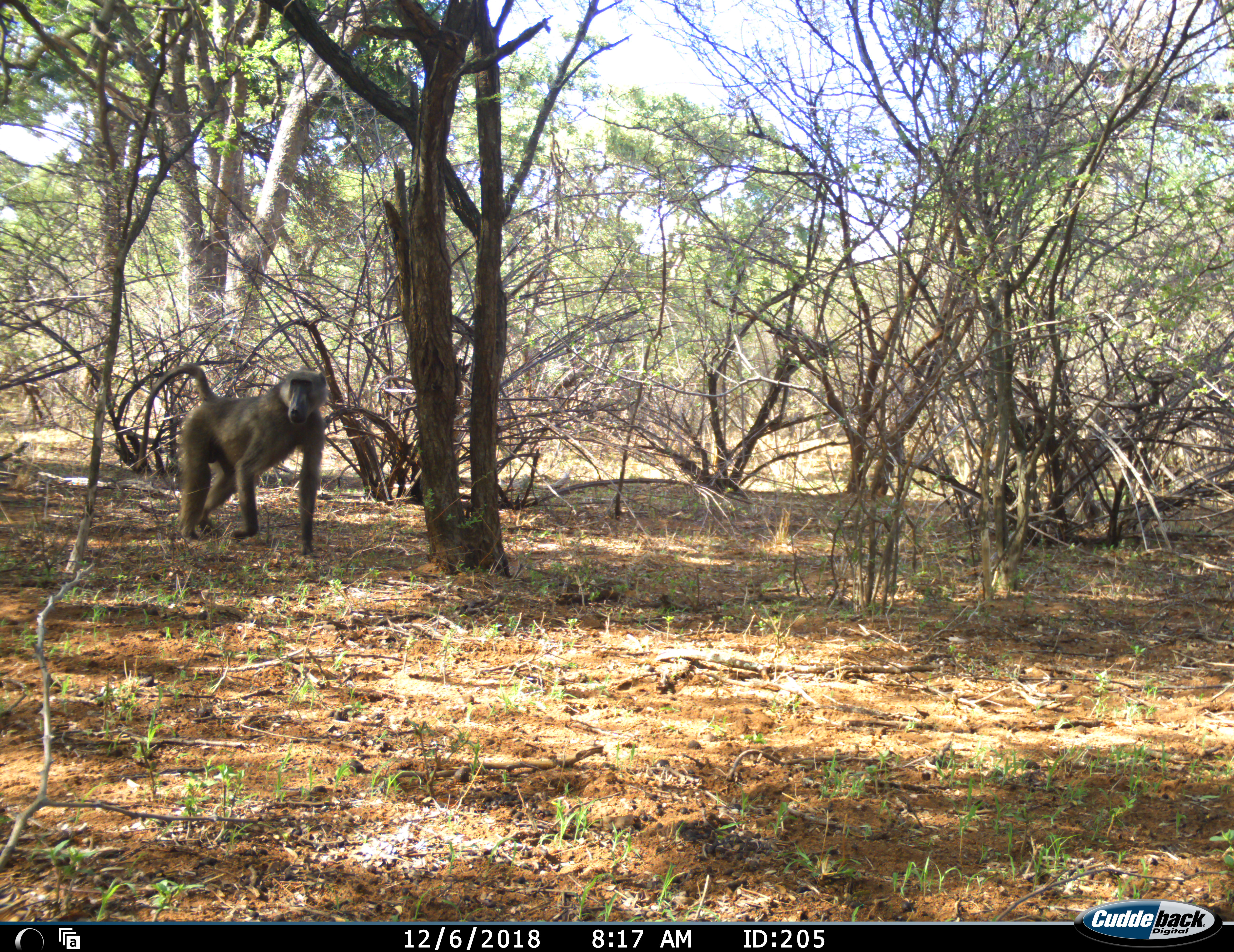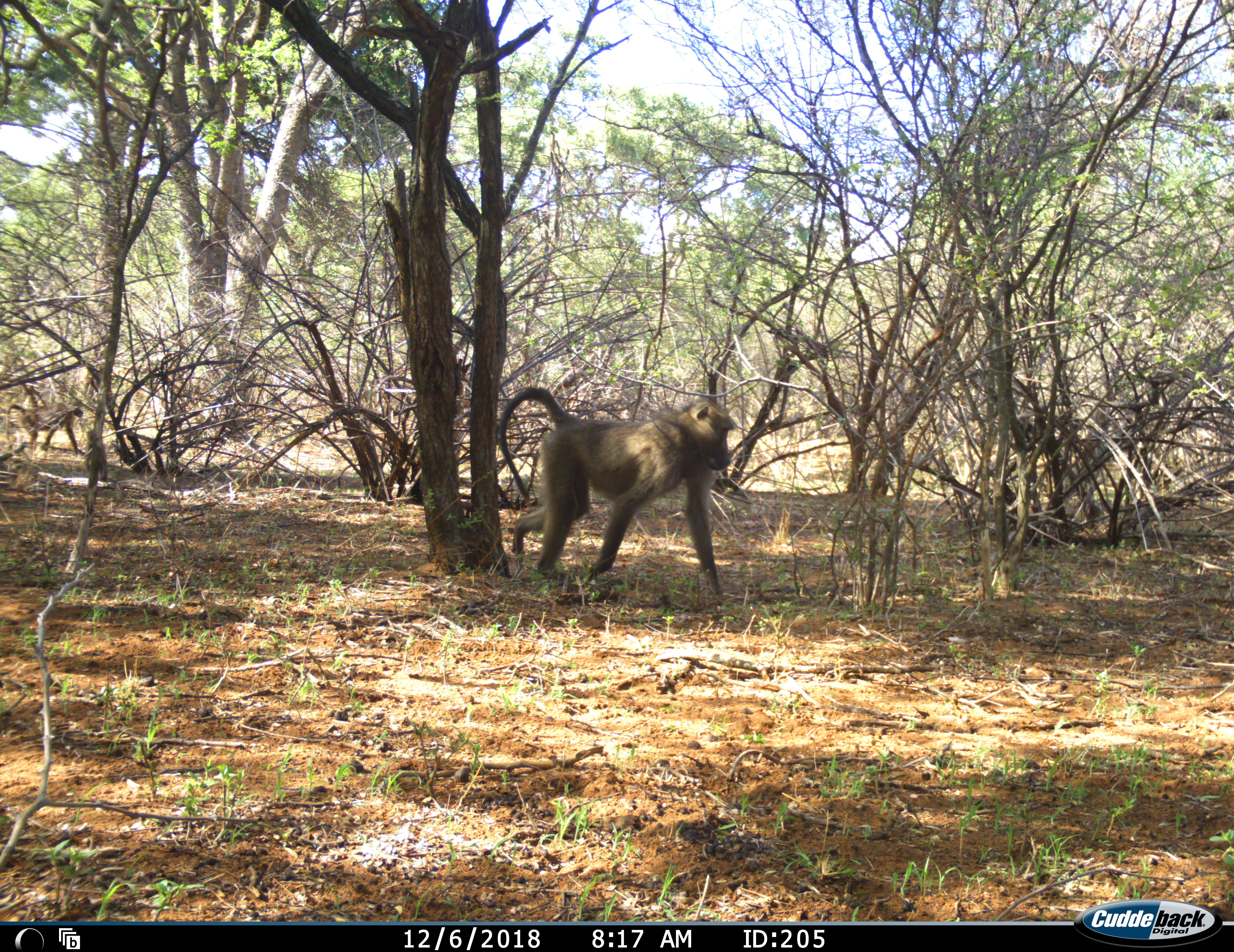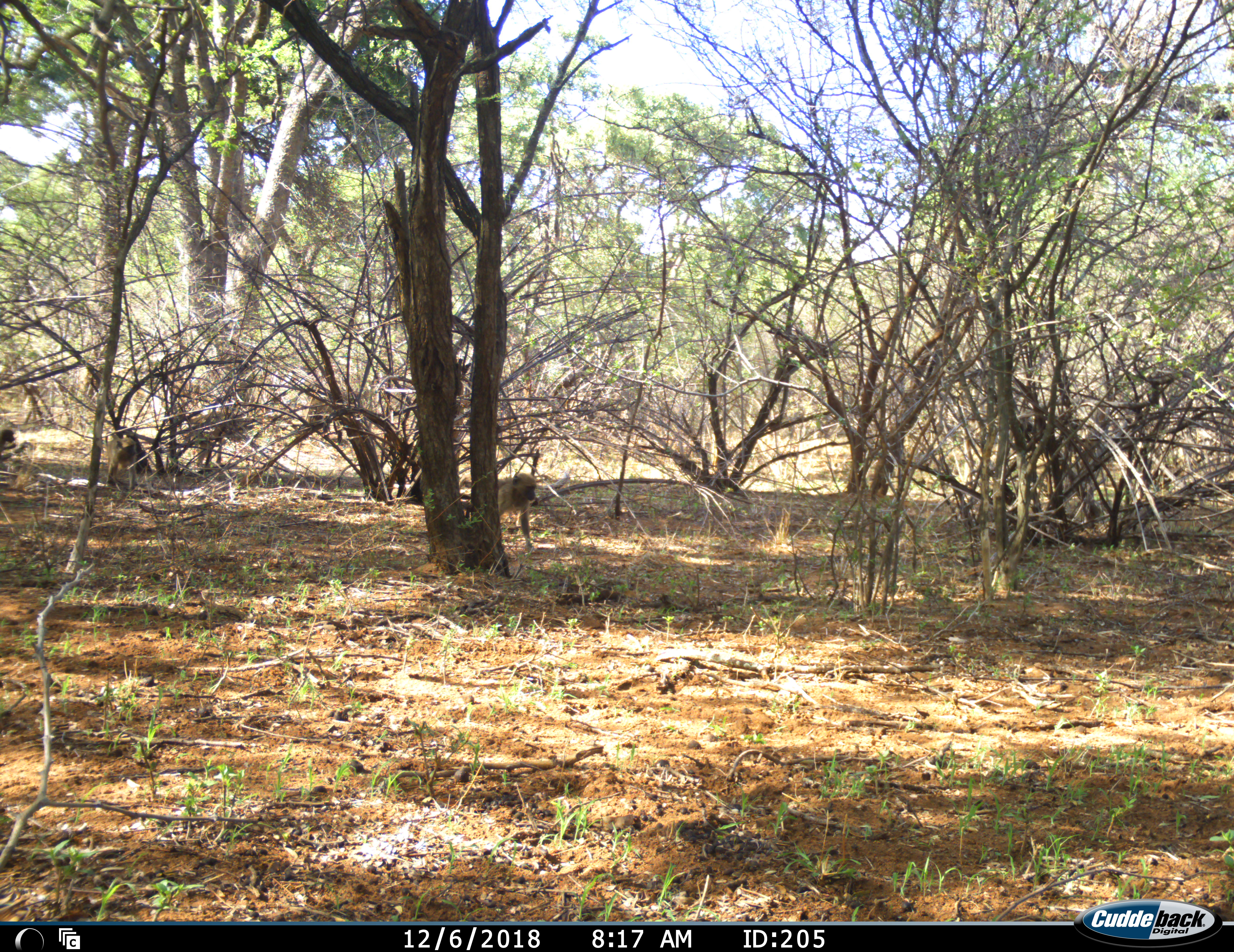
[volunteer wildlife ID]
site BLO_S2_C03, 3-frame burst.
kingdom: Animalia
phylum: Chordata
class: Mammalia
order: Primates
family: Cercopithecidae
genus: Papio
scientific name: Papio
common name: baboon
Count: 4.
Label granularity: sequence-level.